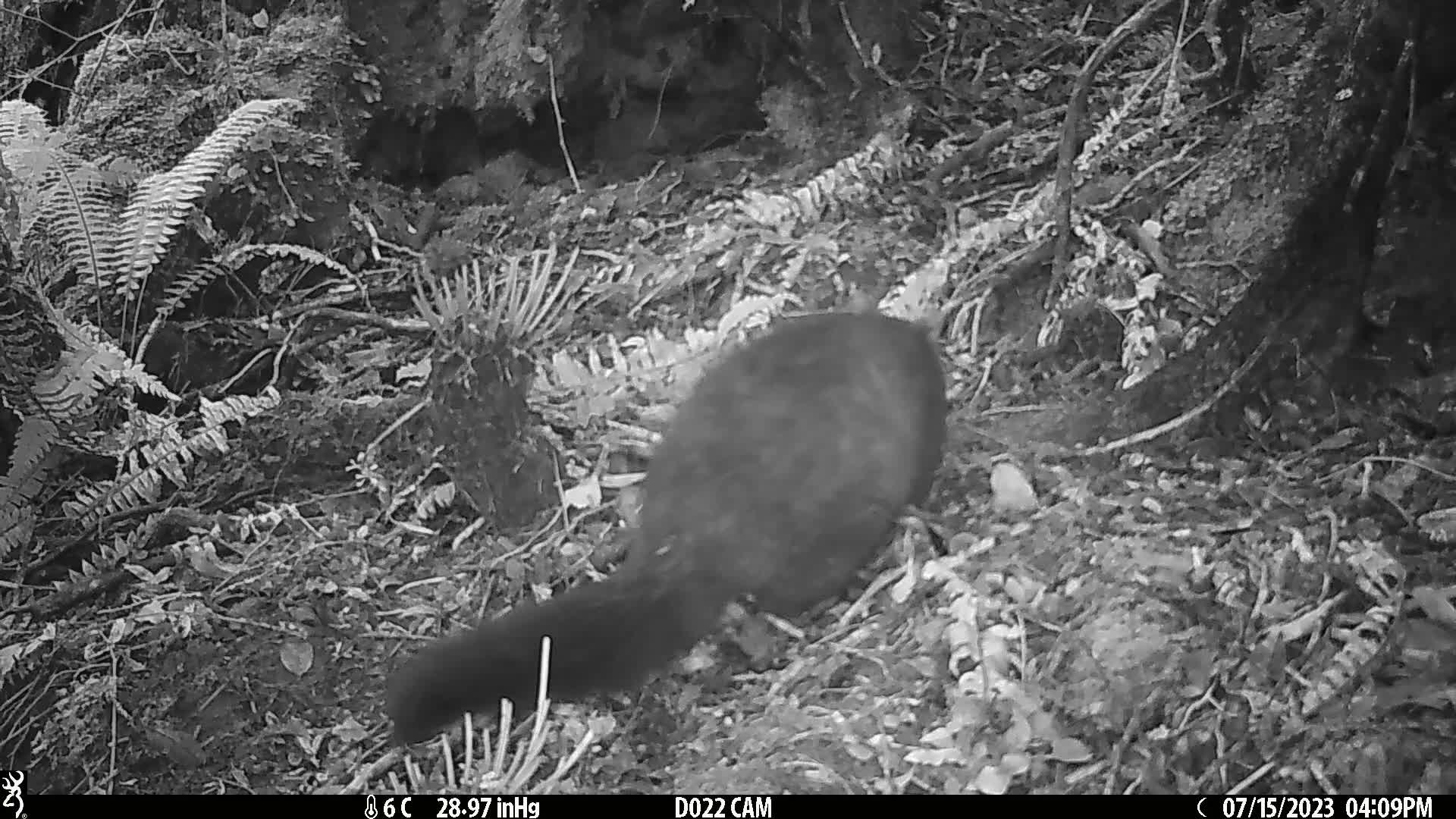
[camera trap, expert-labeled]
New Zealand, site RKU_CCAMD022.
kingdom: Animalia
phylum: Chordata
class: Mammalia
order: Diprotodontia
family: Phalangeridae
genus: Trichosurus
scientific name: Trichosurus vulpecula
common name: common brushtail possum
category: possum